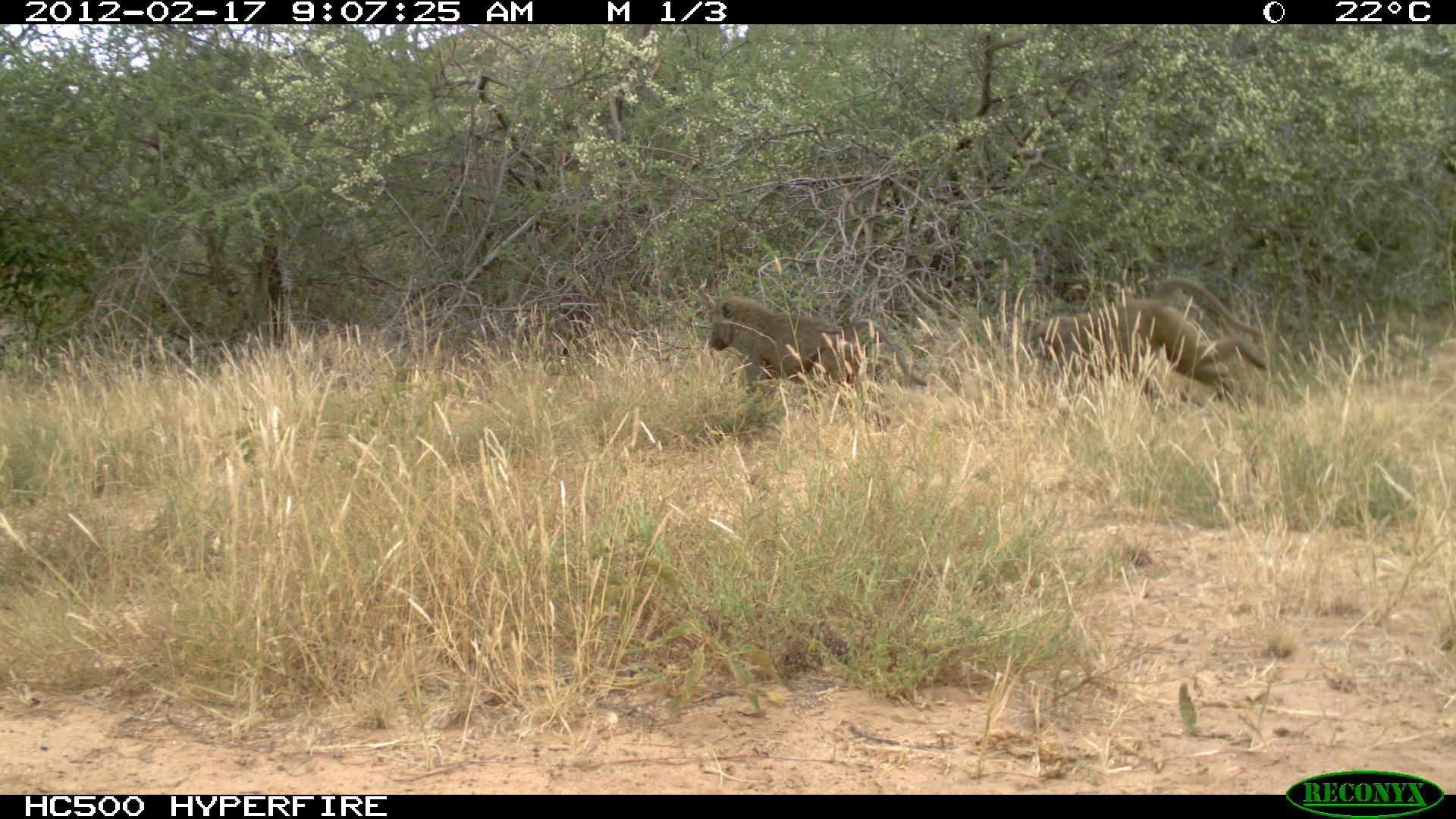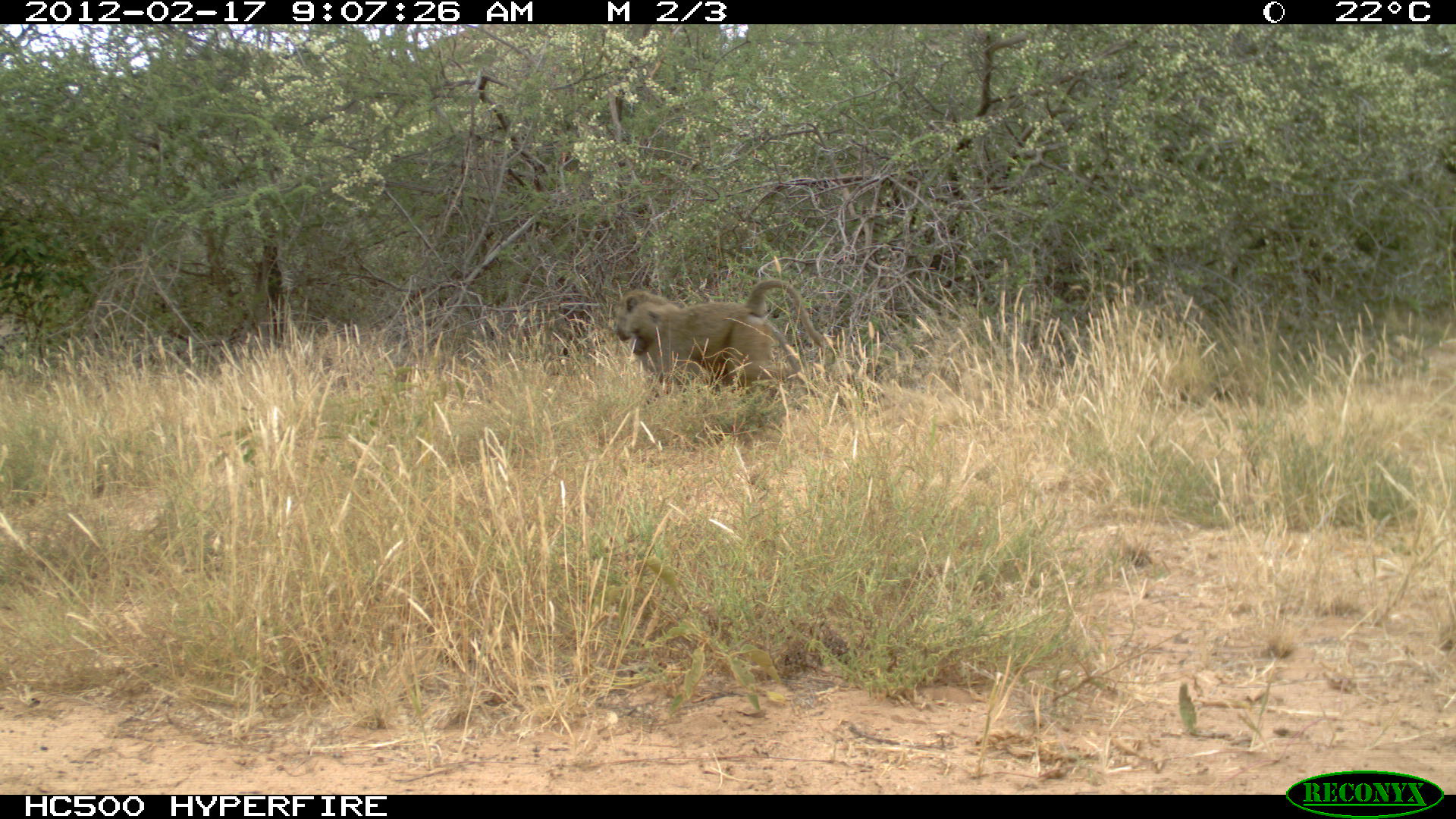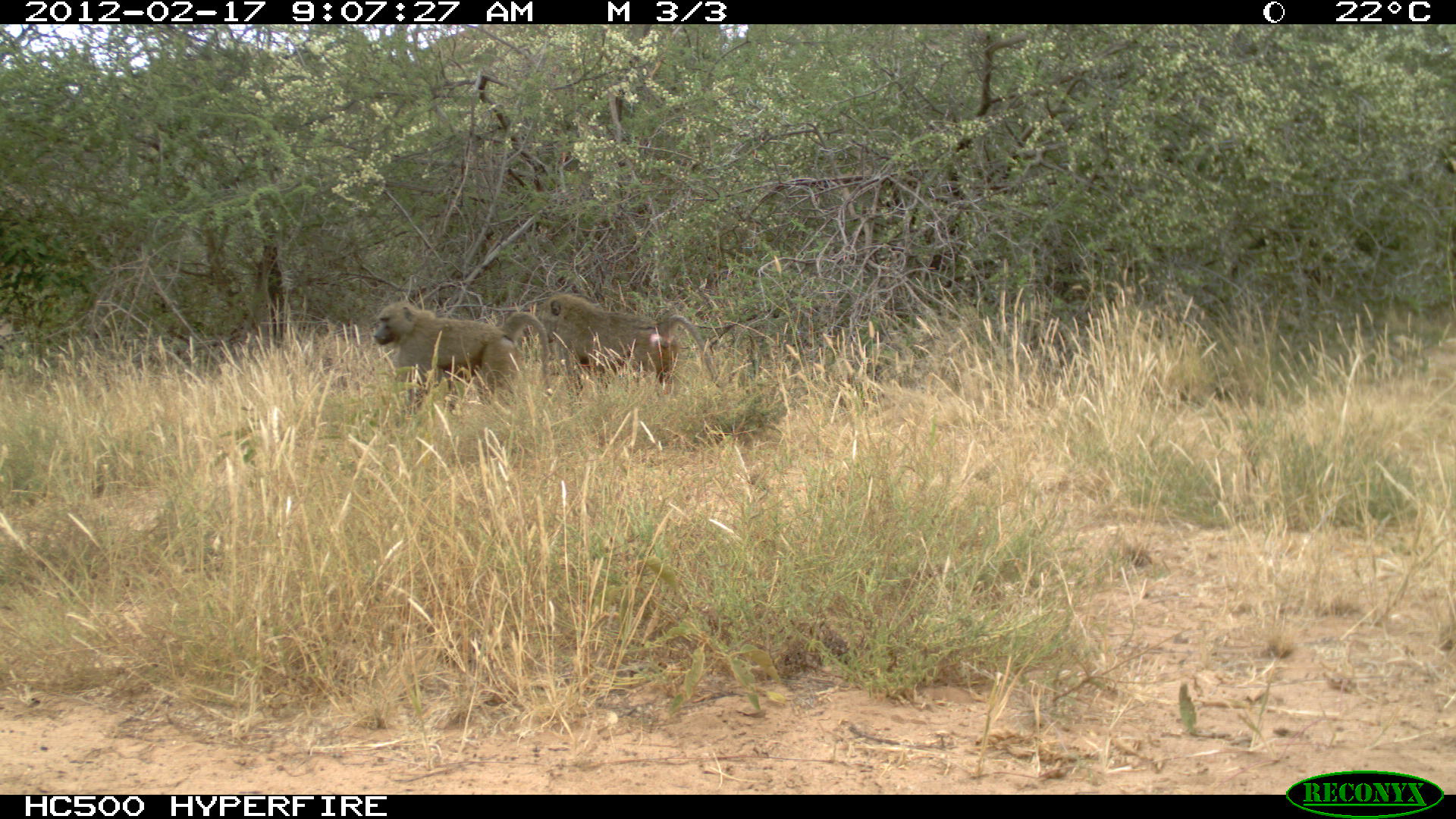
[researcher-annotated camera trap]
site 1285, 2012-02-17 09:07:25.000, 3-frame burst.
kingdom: Animalia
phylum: Chordata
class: Mammalia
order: Primates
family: Cercopithecidae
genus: Papio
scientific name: Papio anubis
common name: olive baboon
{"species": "Papio anubis (olive baboon)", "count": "2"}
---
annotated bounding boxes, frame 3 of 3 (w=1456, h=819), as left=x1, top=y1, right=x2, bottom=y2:
papio anubis: left=532, top=290, right=721, bottom=415; left=370, top=299, right=551, bottom=424